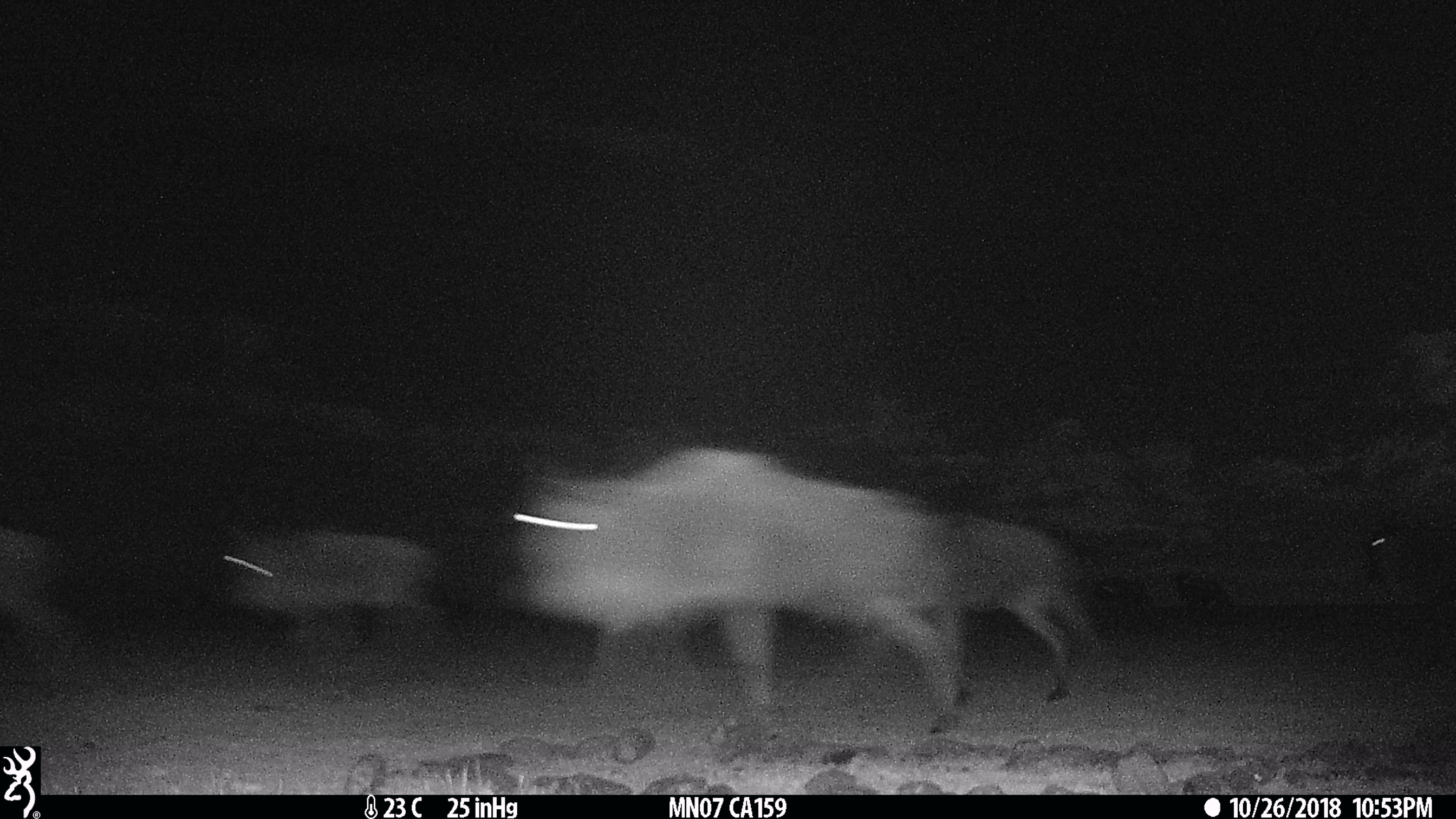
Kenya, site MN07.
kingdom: Animalia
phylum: Chordata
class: Mammalia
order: Artiodactyla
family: Bovidae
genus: Connochaetes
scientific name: Connochaetes taurinus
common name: blue wildebeest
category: wildebeest